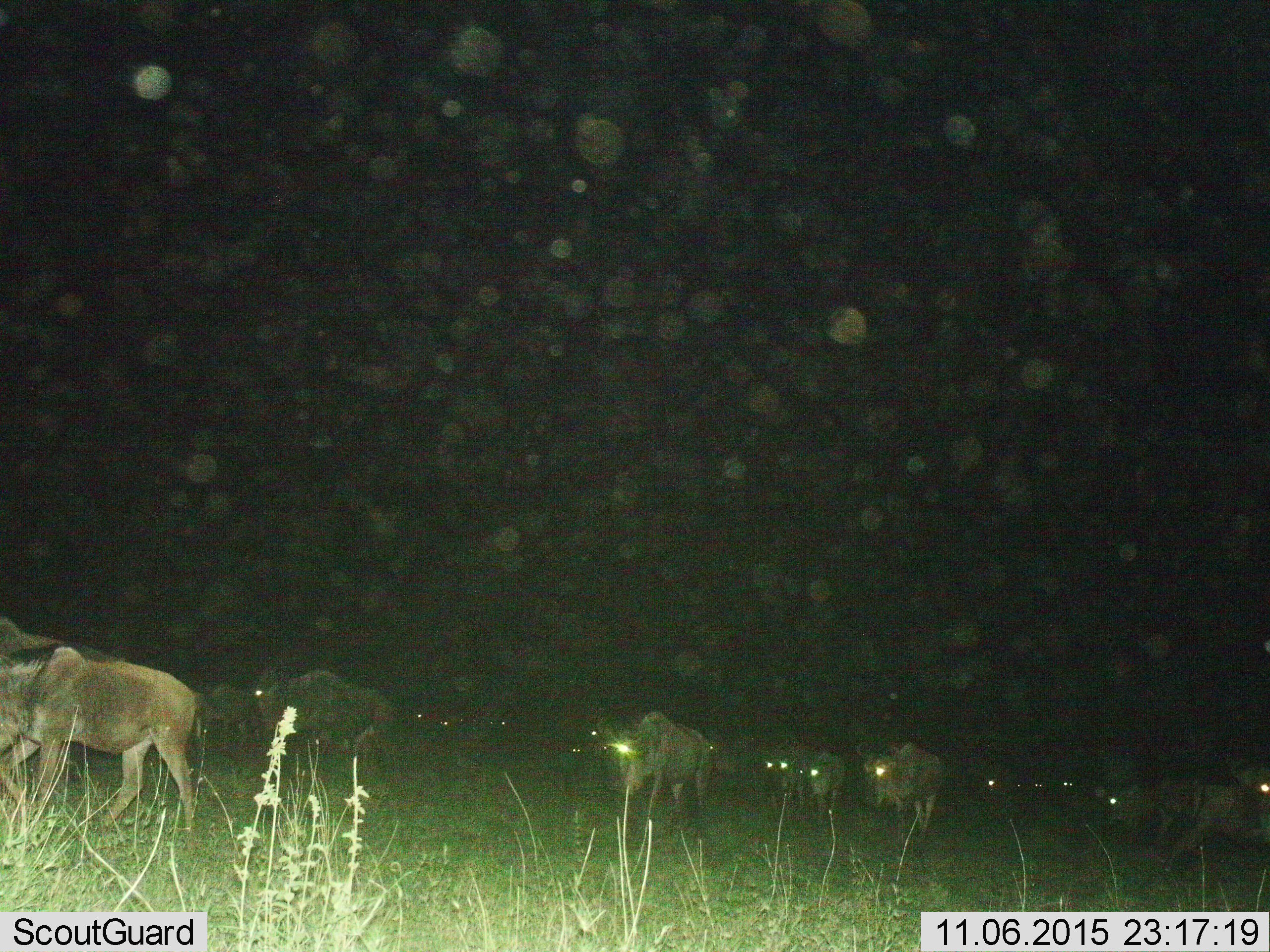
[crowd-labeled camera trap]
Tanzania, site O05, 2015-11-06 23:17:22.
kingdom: Animalia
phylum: Chordata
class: Mammalia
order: Artiodactyla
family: Bovidae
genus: Connochaetes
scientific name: Connochaetes taurinus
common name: blue wildebeest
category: wildebeest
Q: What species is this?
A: Wildebeest (blue wildebeest) (Connochaetes taurinus).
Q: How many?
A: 11-50.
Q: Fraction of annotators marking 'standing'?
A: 30%.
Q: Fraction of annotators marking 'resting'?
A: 0%.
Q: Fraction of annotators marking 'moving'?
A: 80%.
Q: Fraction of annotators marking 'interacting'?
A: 0%.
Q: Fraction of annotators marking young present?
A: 20%.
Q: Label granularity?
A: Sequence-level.